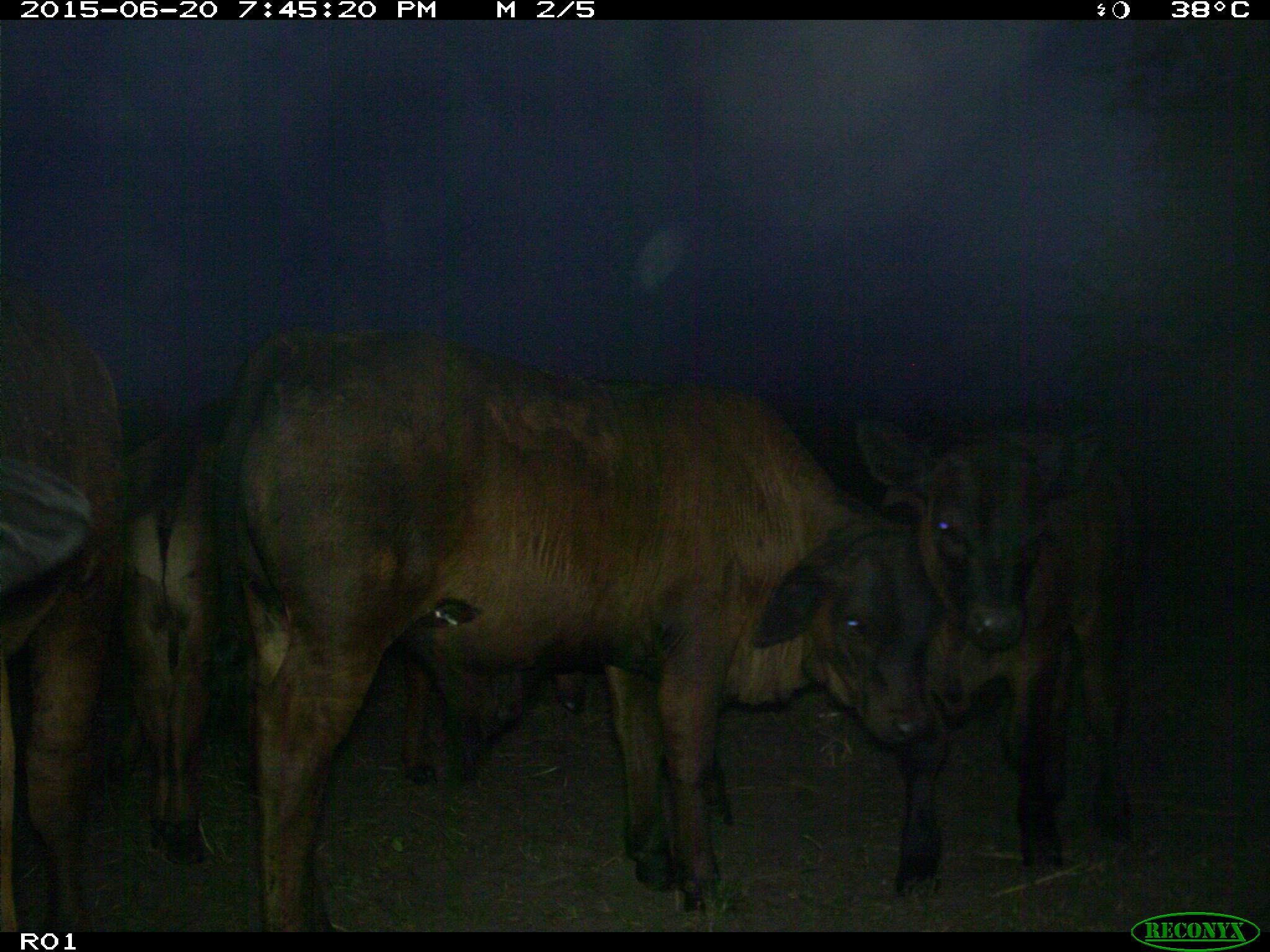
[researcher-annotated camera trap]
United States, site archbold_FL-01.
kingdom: Animalia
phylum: Chordata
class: Mammalia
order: Artiodactyla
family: Bovidae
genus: Bos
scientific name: Bos taurus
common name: domestic cow